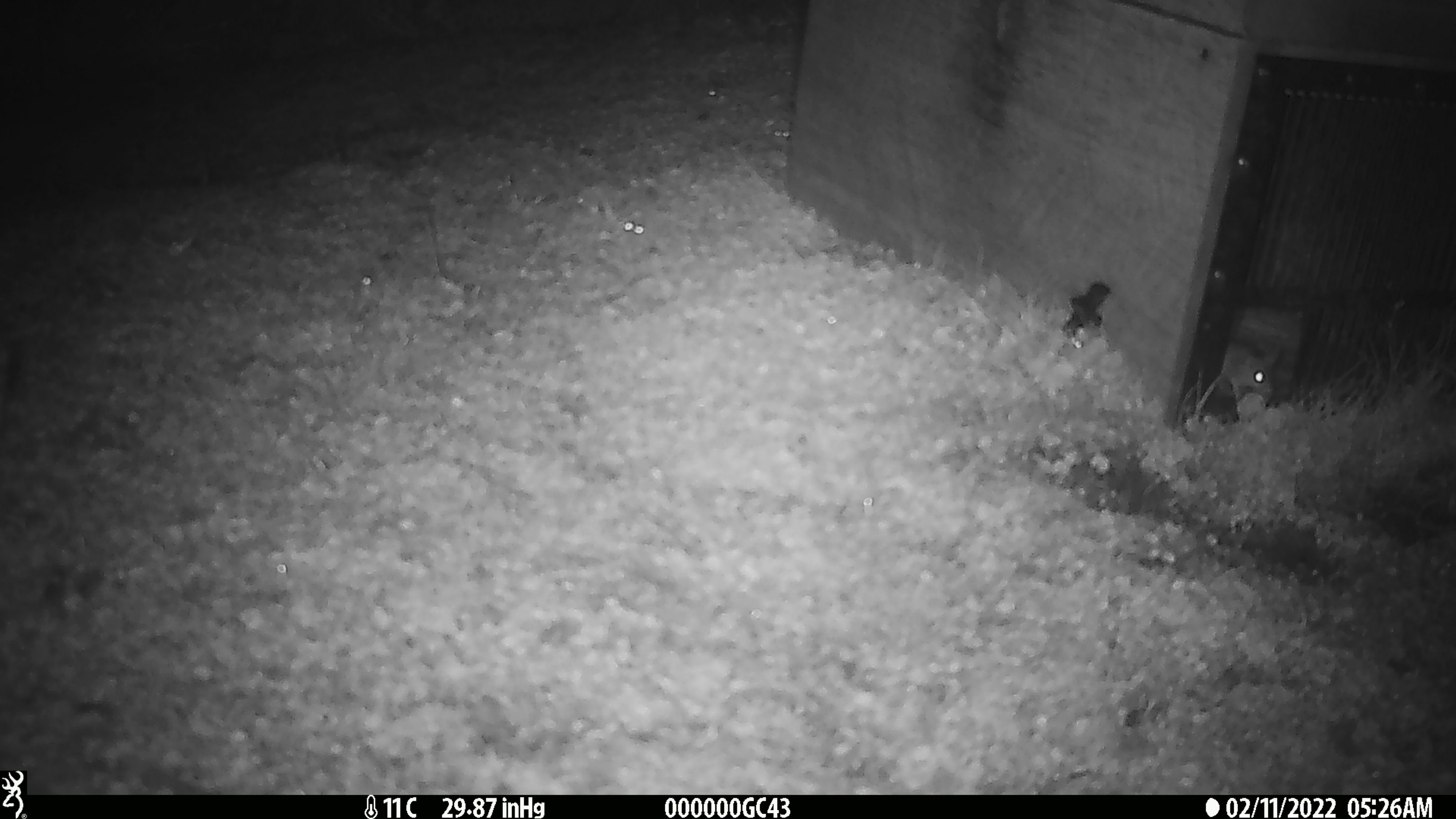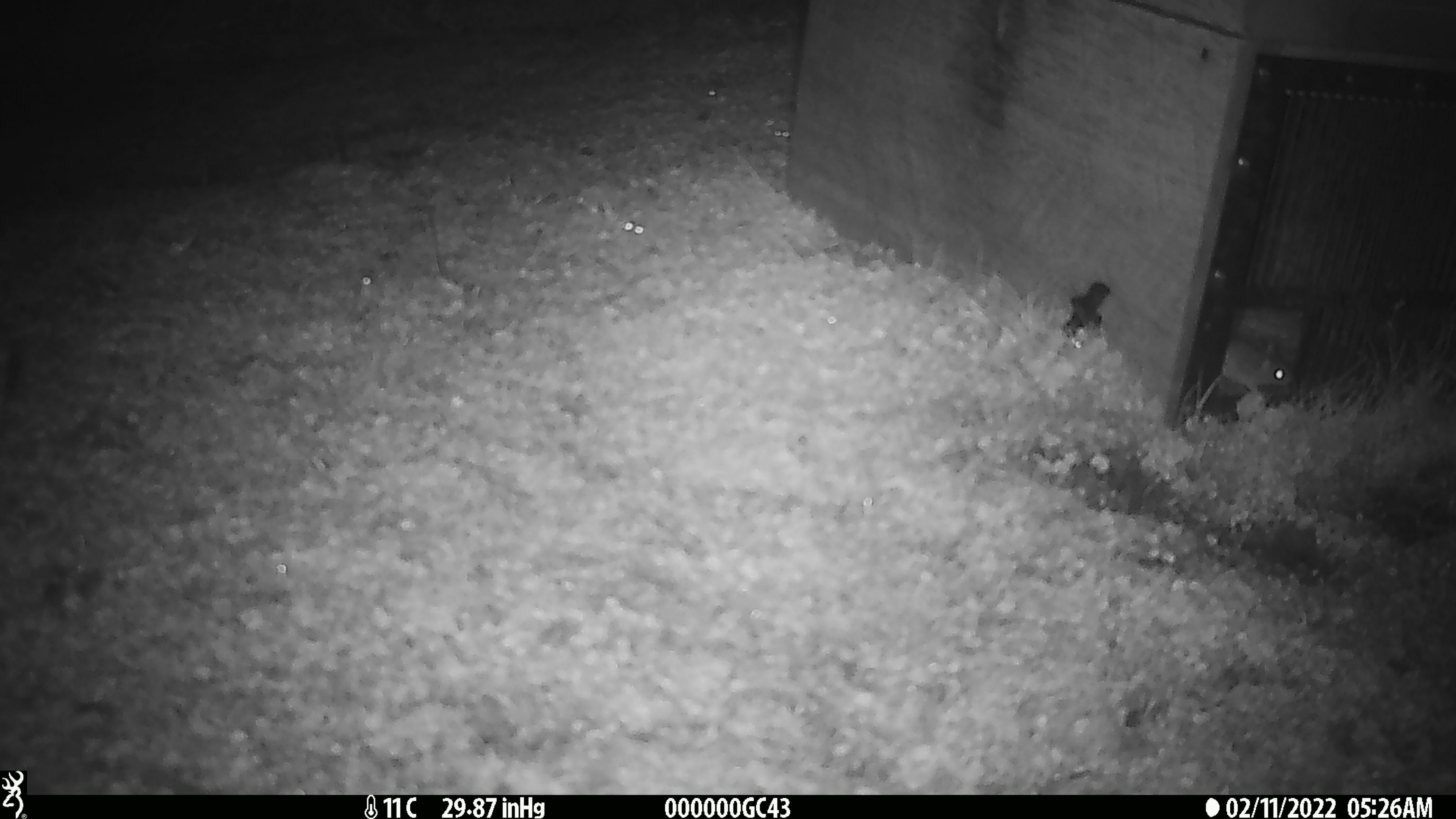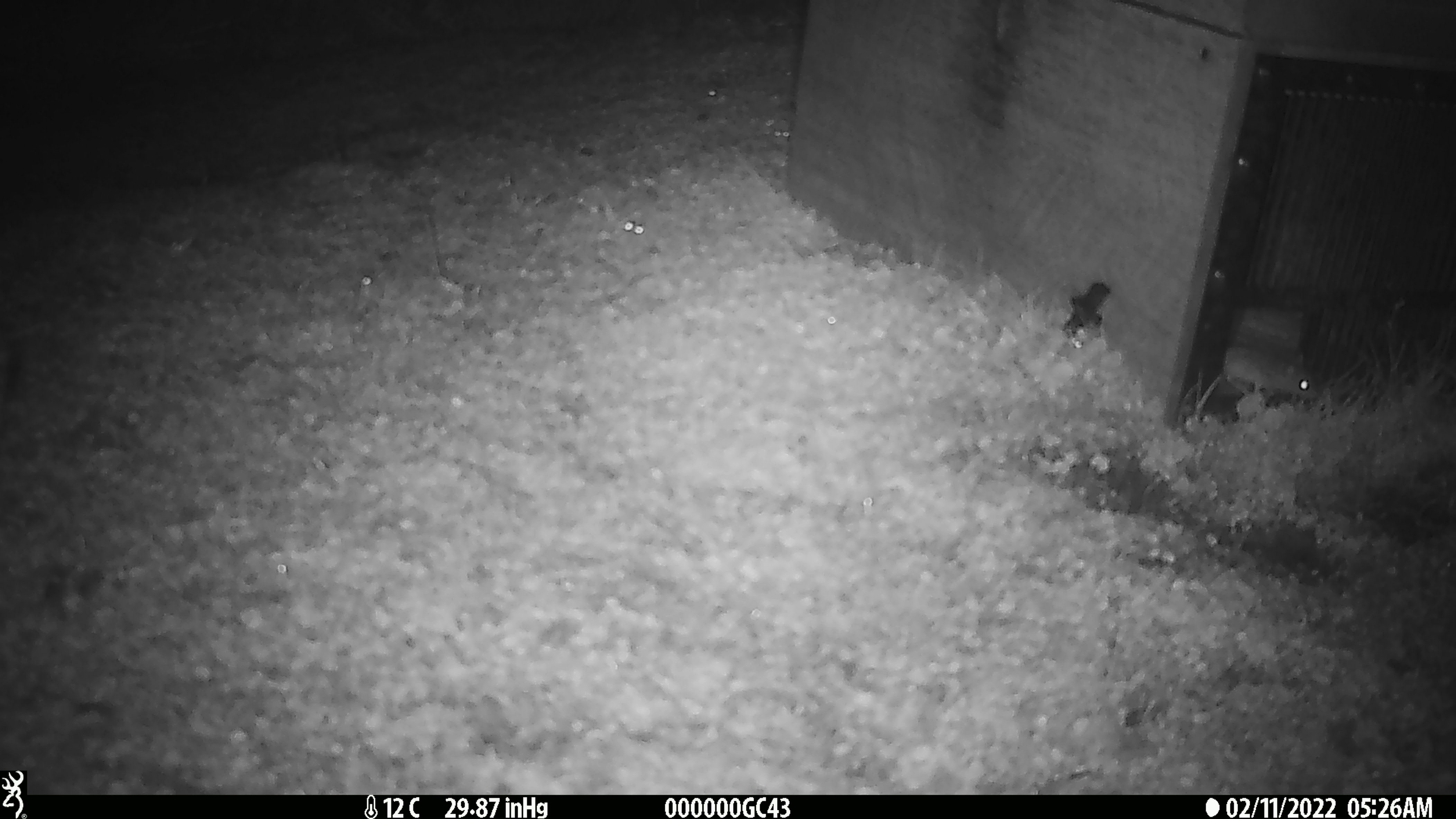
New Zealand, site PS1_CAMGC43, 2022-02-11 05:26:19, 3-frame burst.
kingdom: Animalia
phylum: Chordata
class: Mammalia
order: Rodentia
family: Muridae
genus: Mus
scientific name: Mus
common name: mouse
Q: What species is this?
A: Mouse (Mus).